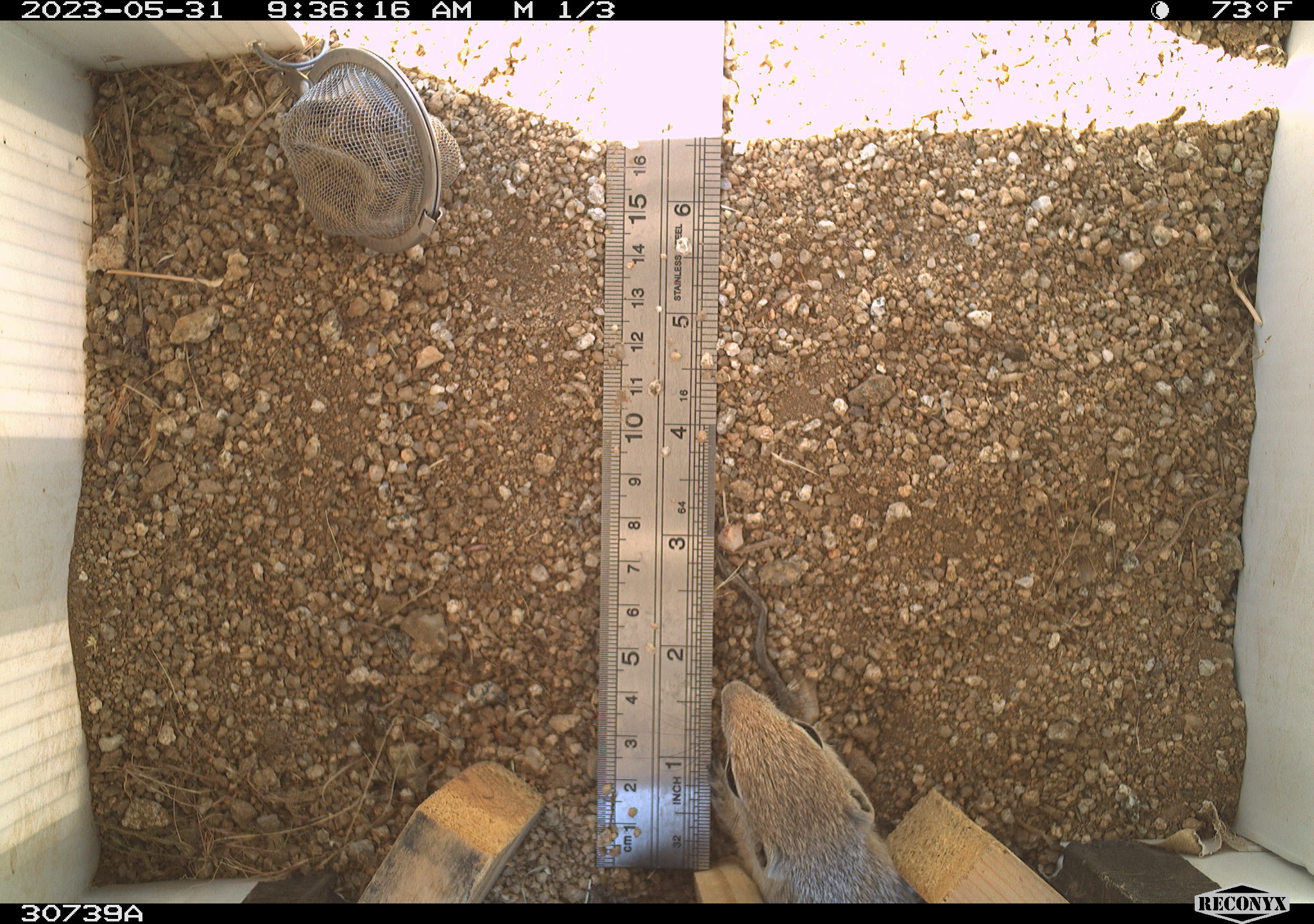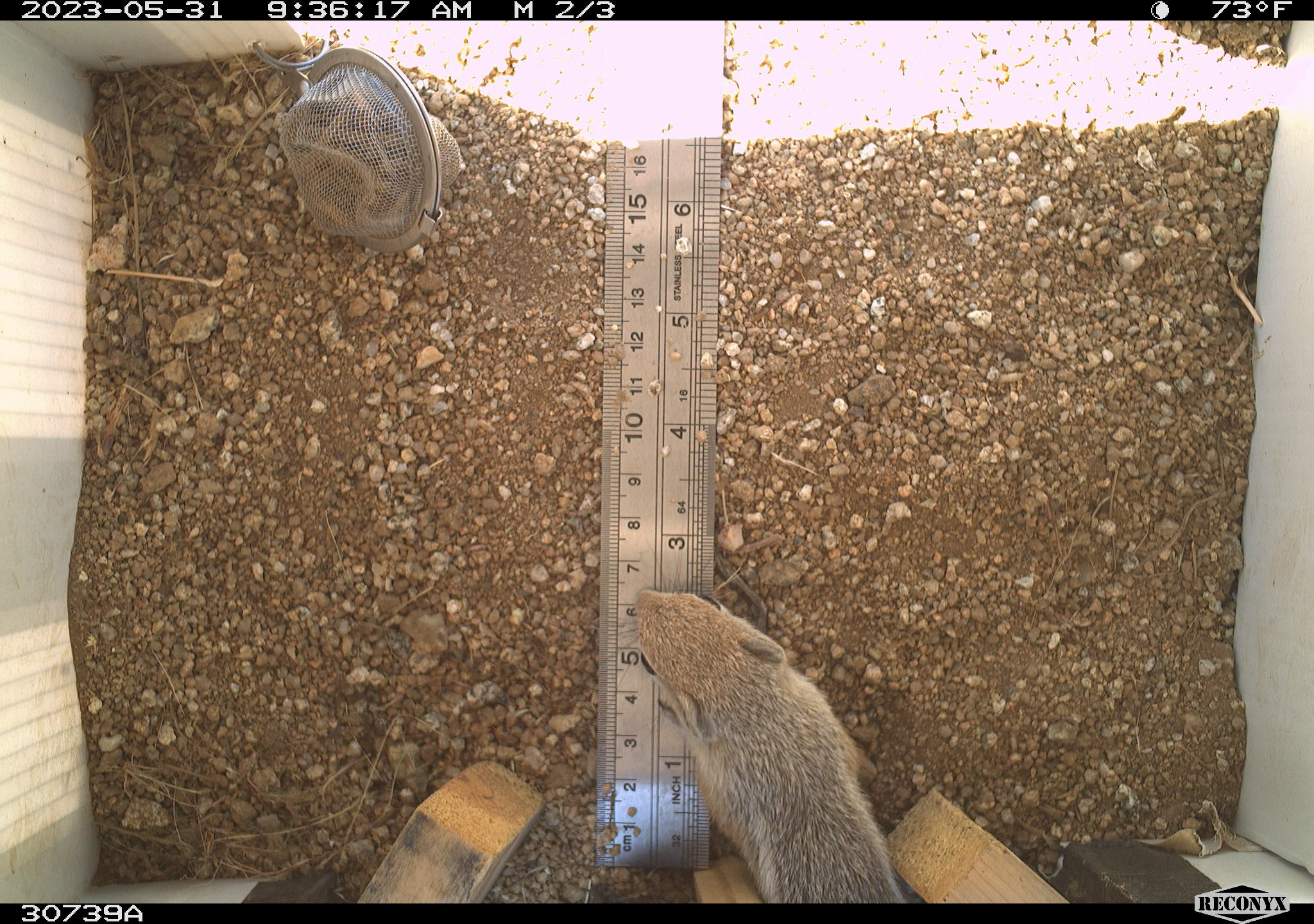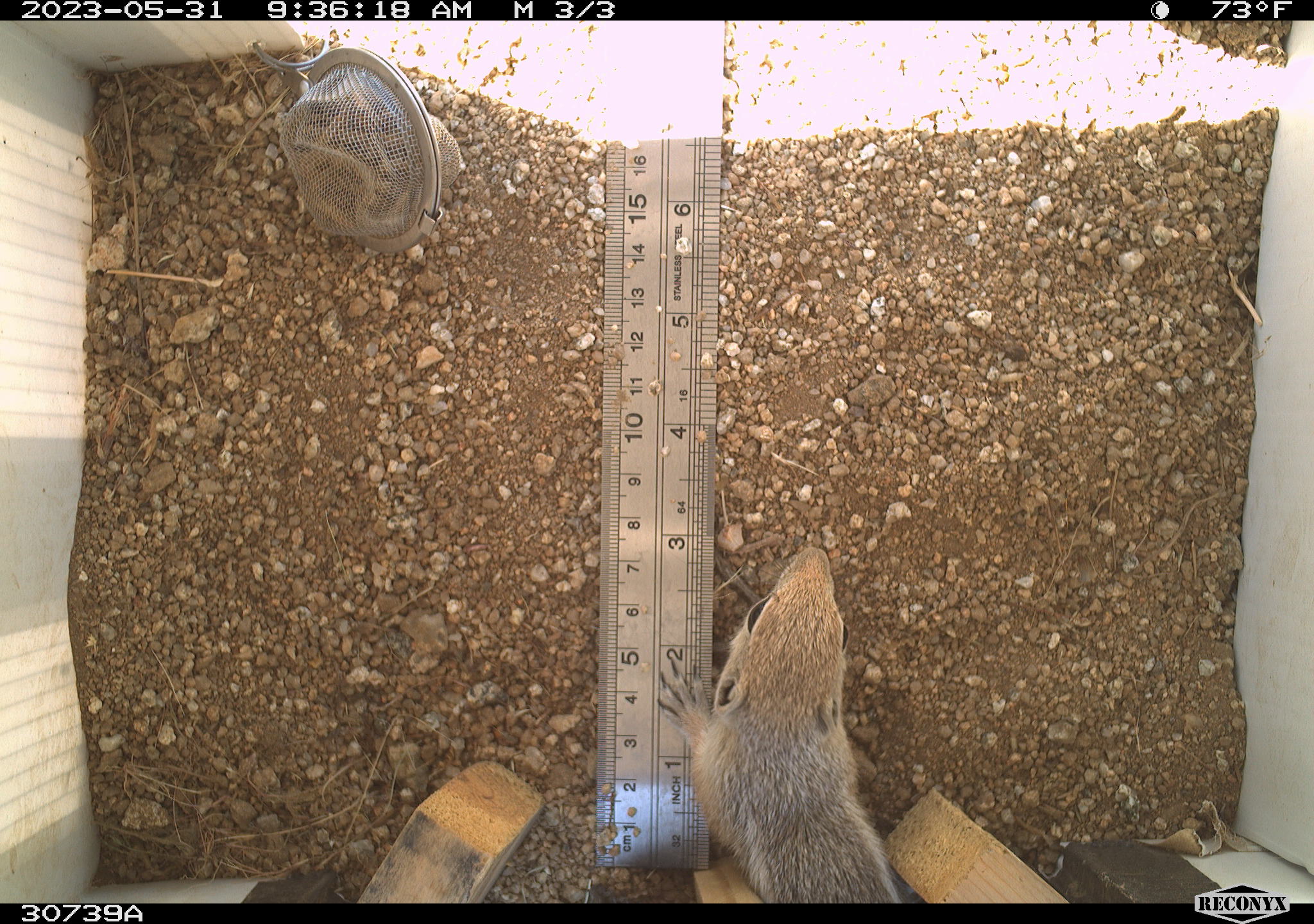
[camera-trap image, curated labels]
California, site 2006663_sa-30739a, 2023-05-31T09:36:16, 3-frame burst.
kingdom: Animalia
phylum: Chordata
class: Mammalia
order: Rodentia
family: Sciuridae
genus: Ammospermophilus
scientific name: Ammospermophilus leucurus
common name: white-tailed antelope squirrel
White-tailed antelope squirrel (Ammospermophilus leucurus).